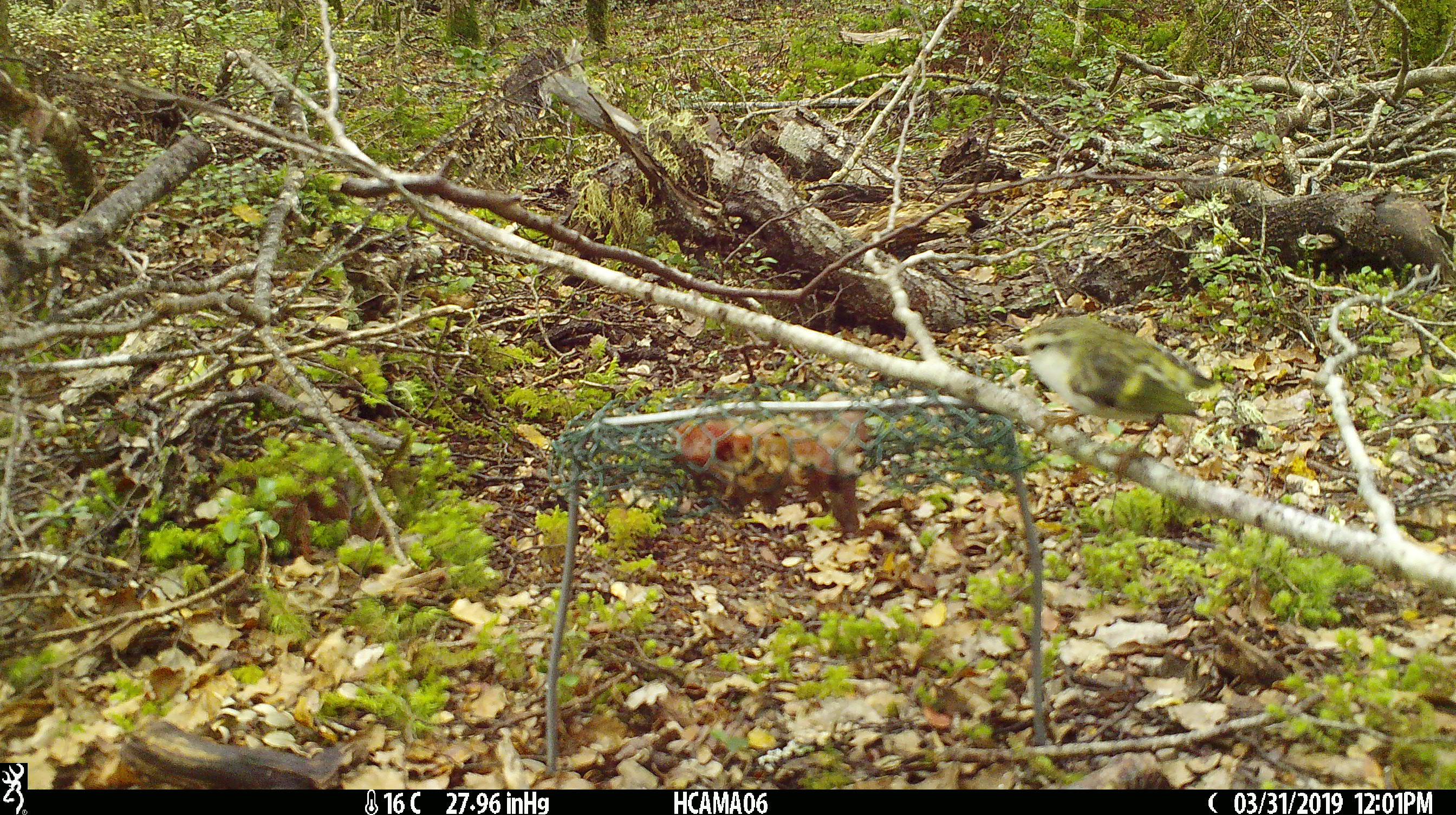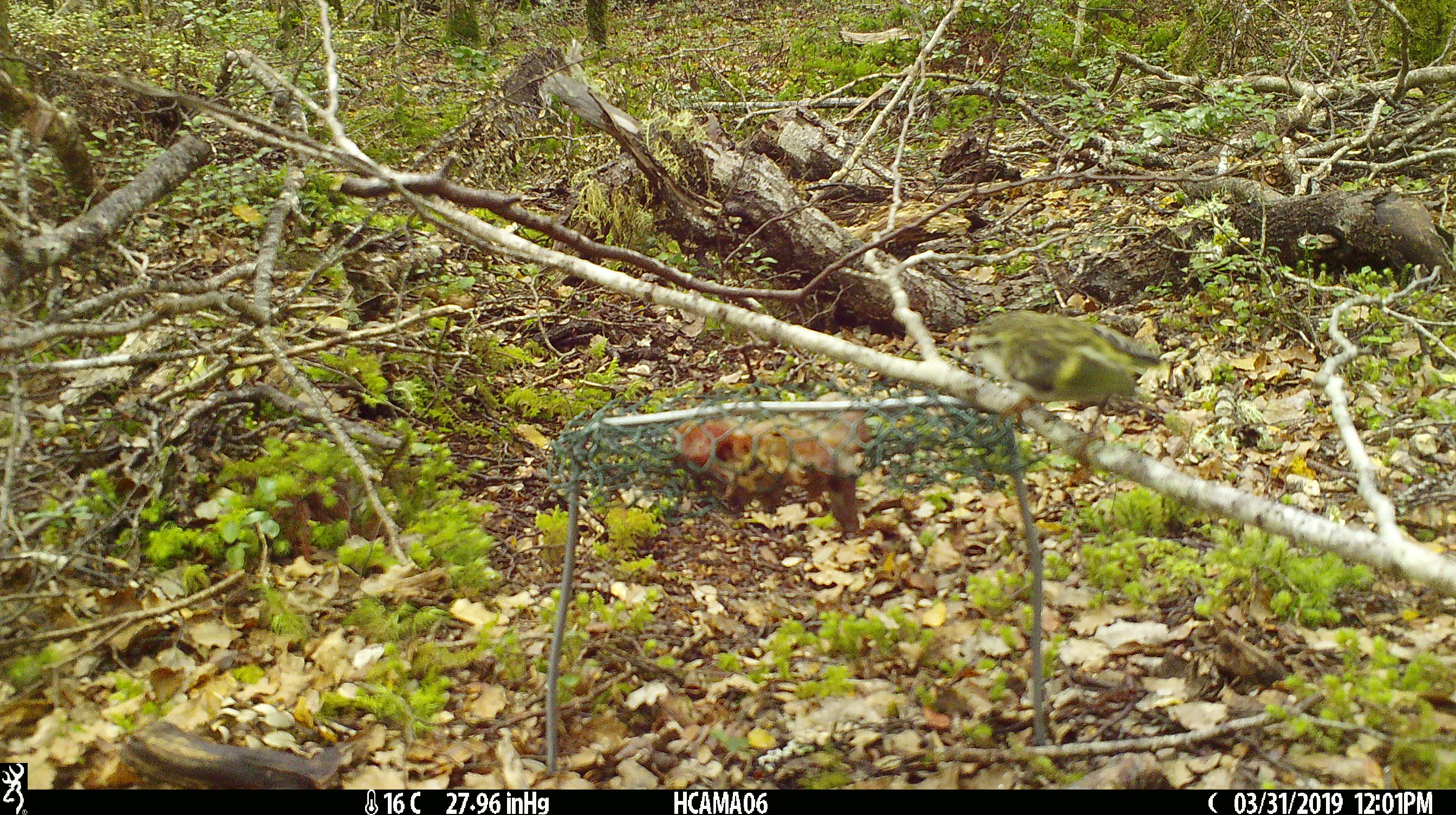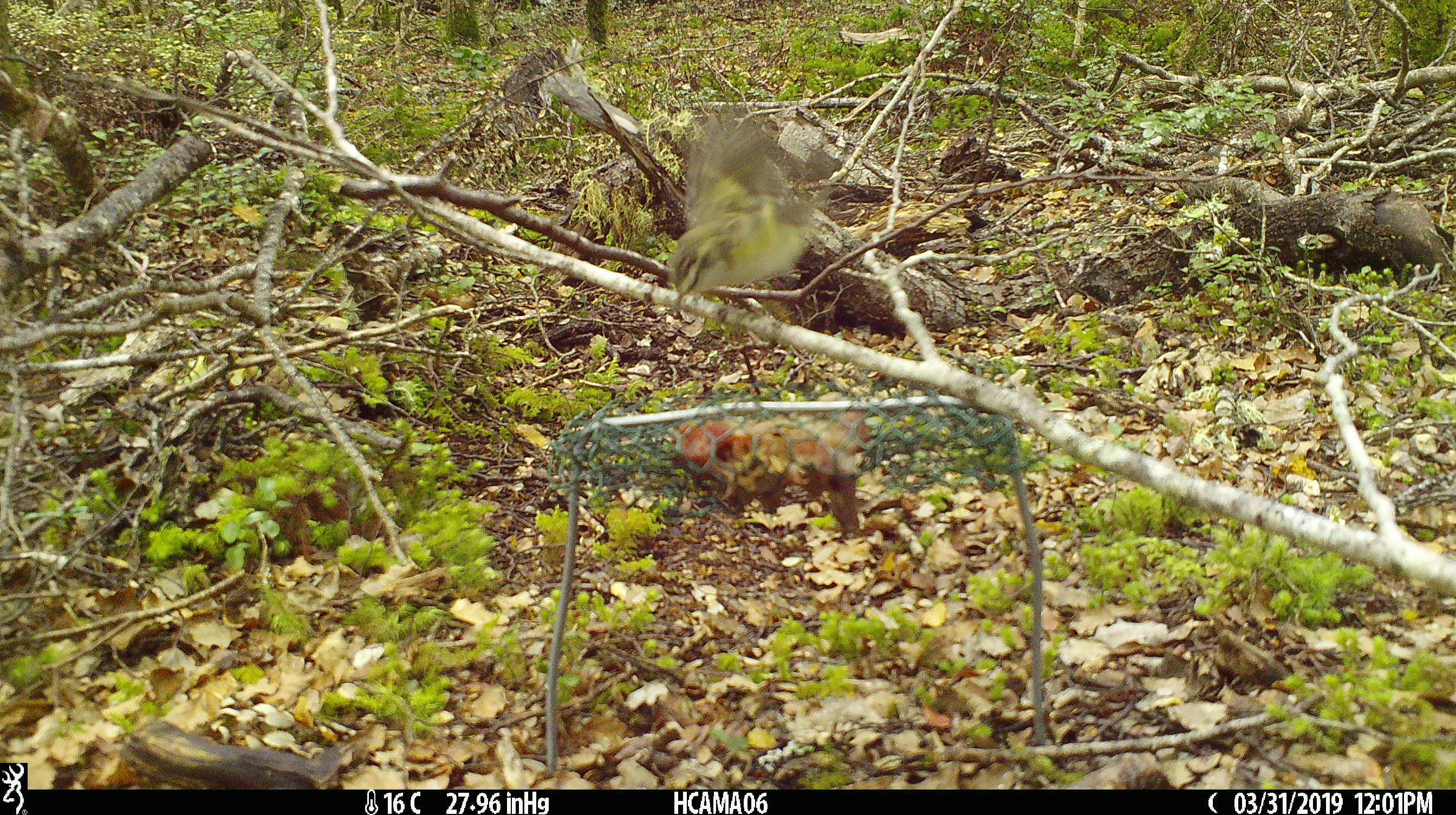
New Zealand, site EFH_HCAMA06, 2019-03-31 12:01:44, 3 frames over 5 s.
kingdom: Animalia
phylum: Chordata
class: Aves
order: Passeriformes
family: Acanthisittidae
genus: Acanthisitta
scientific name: Acanthisitta chloris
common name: rifleman